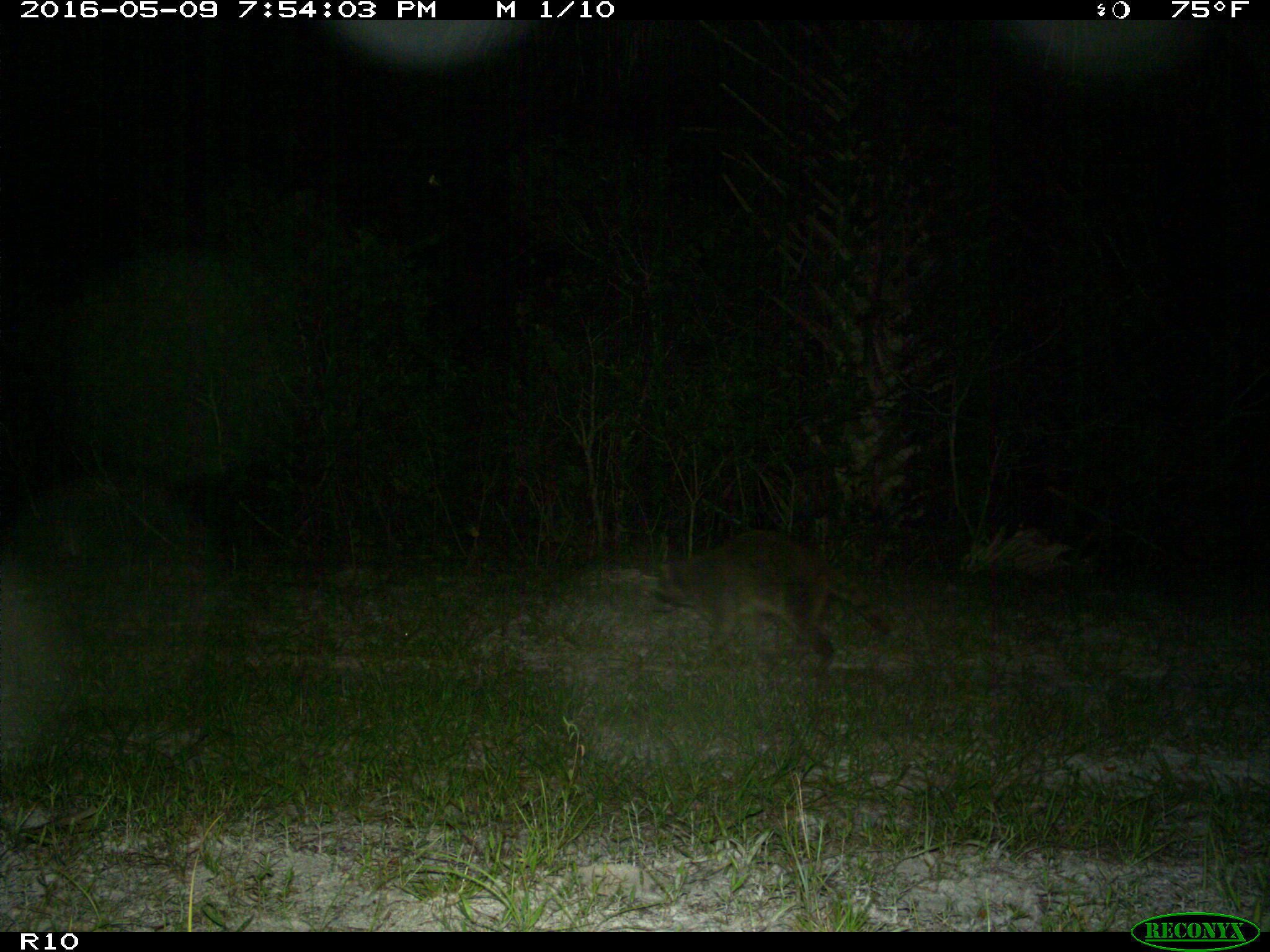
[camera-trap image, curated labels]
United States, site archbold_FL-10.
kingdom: Animalia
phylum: Chordata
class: Mammalia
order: Carnivora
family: Procyonidae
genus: Procyon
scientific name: Procyon lotor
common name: common raccoon